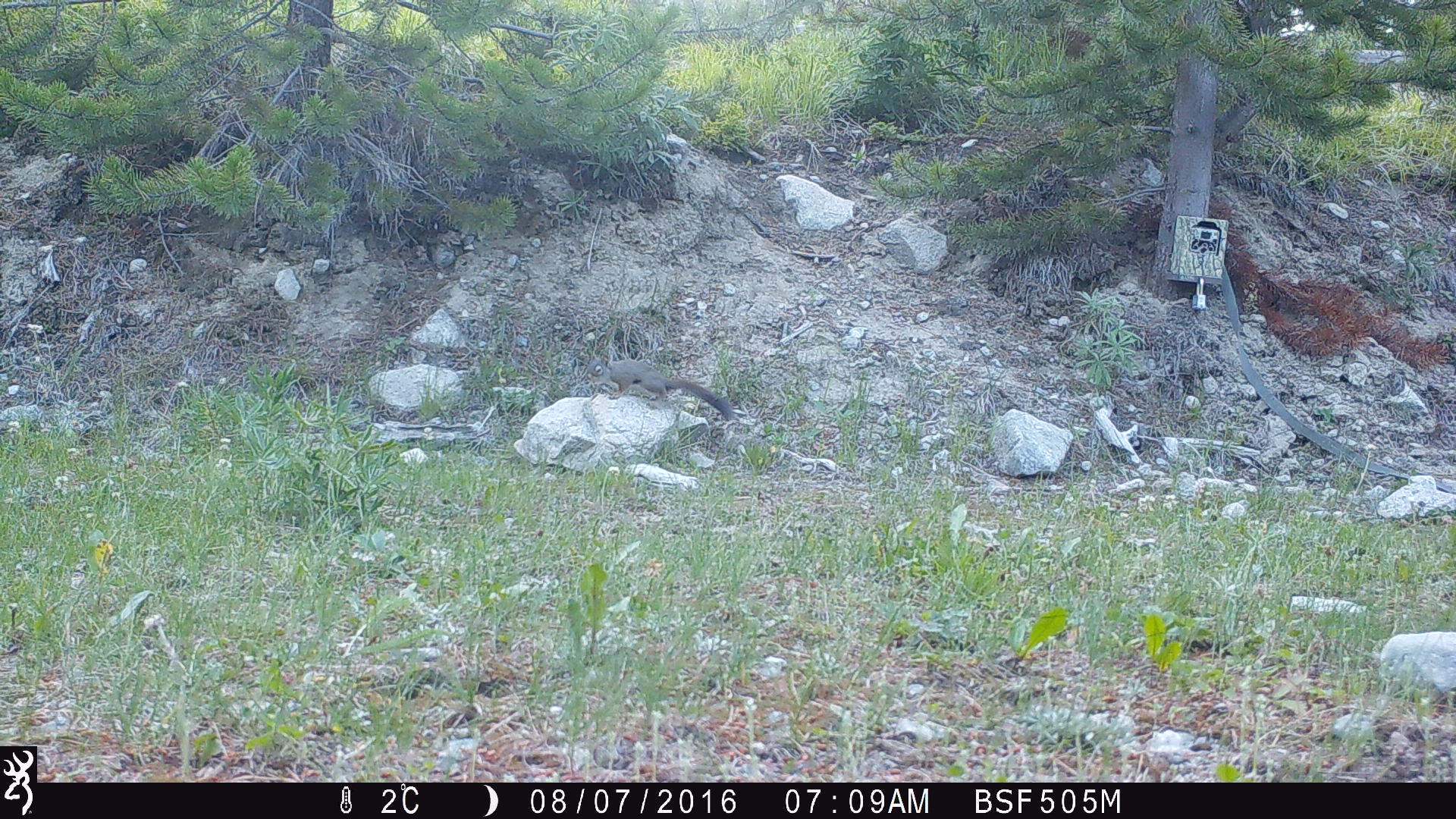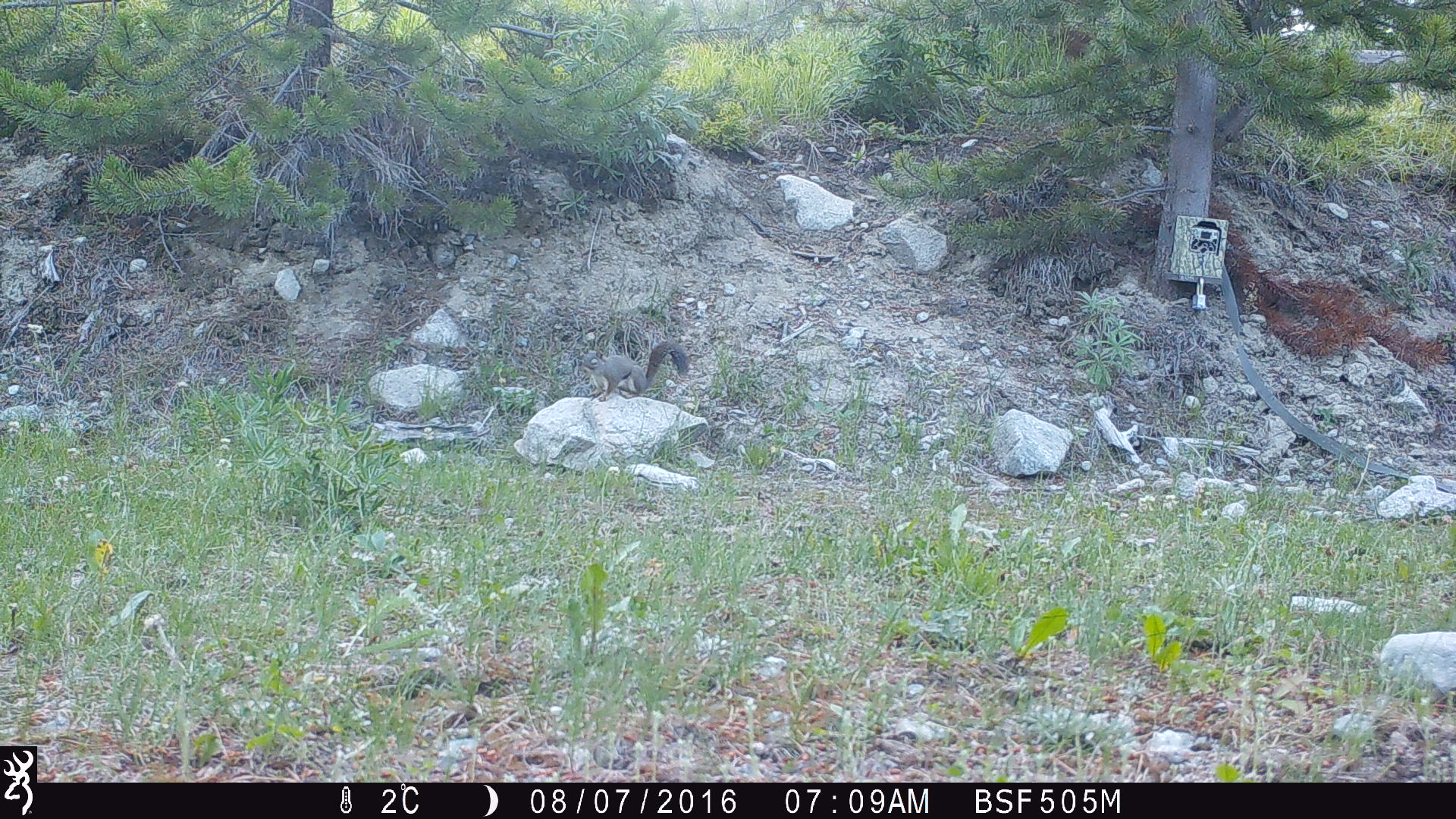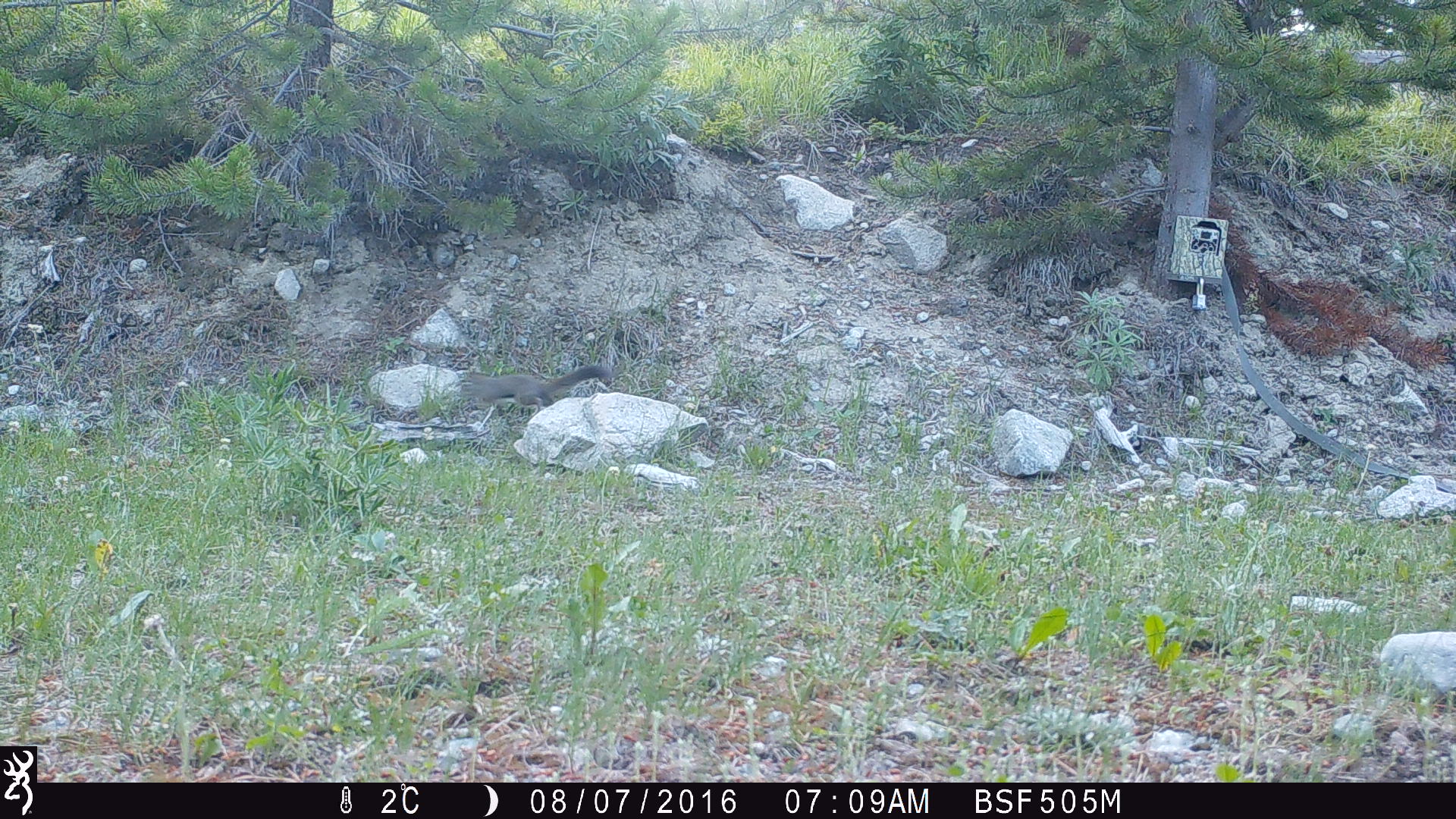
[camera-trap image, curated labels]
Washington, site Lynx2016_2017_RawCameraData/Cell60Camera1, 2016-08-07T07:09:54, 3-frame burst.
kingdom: Animalia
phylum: Chordata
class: Mammalia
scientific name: Mammalia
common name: small mammal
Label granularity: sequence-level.